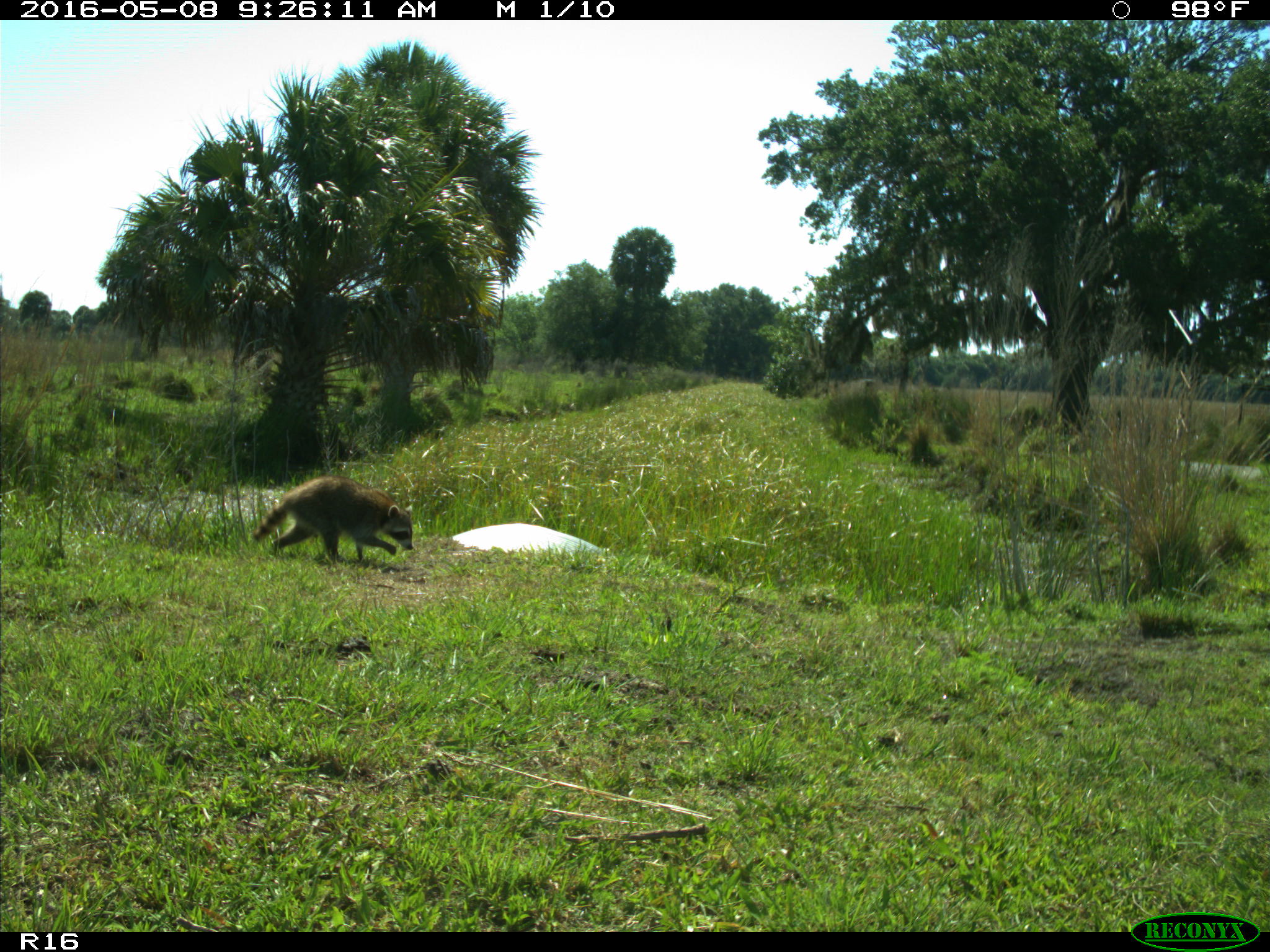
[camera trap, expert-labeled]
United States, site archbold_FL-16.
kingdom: Animalia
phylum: Chordata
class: Mammalia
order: Carnivora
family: Procyonidae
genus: Procyon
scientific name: Procyon lotor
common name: common raccoon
Procyon lotor (common raccoon).